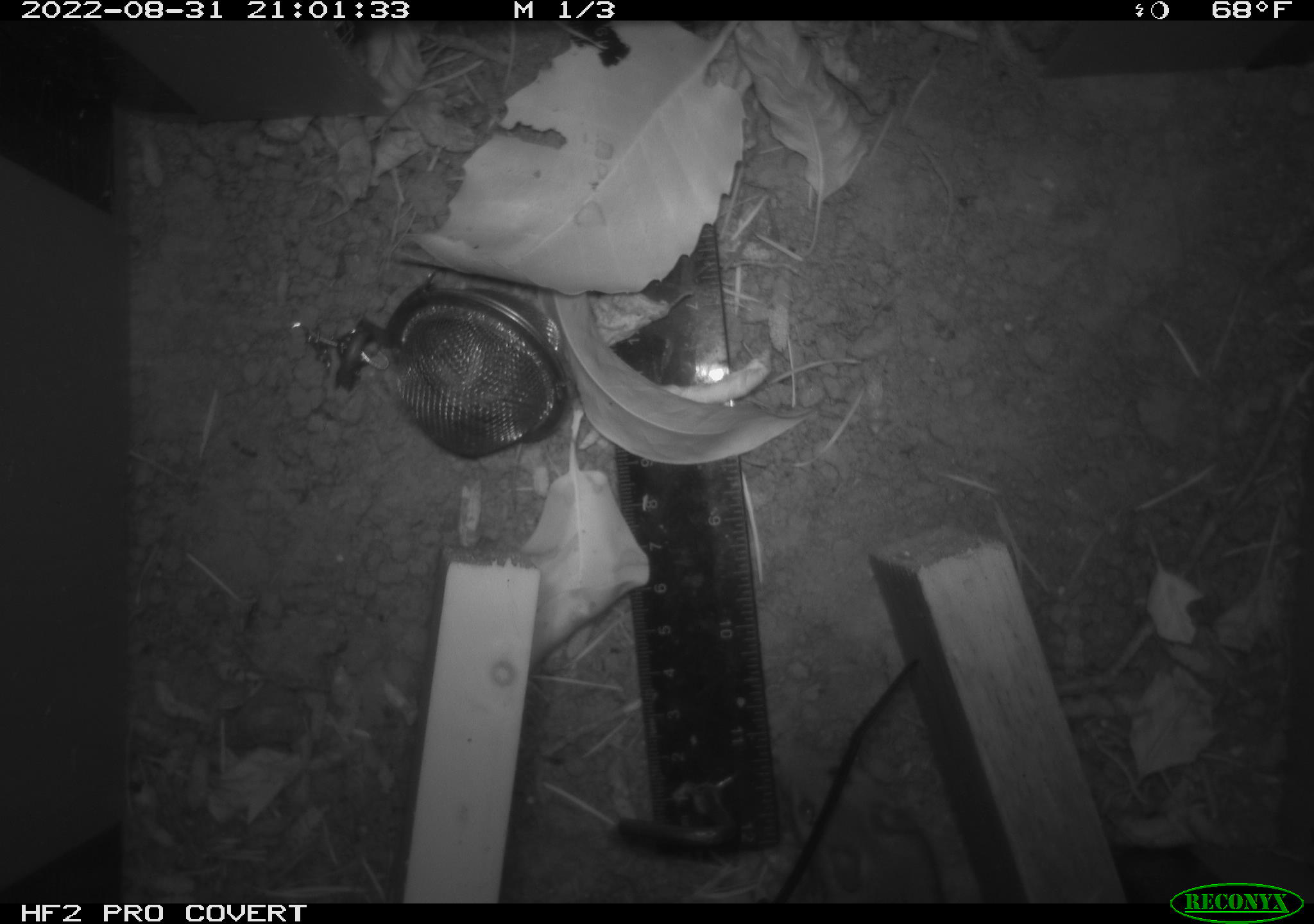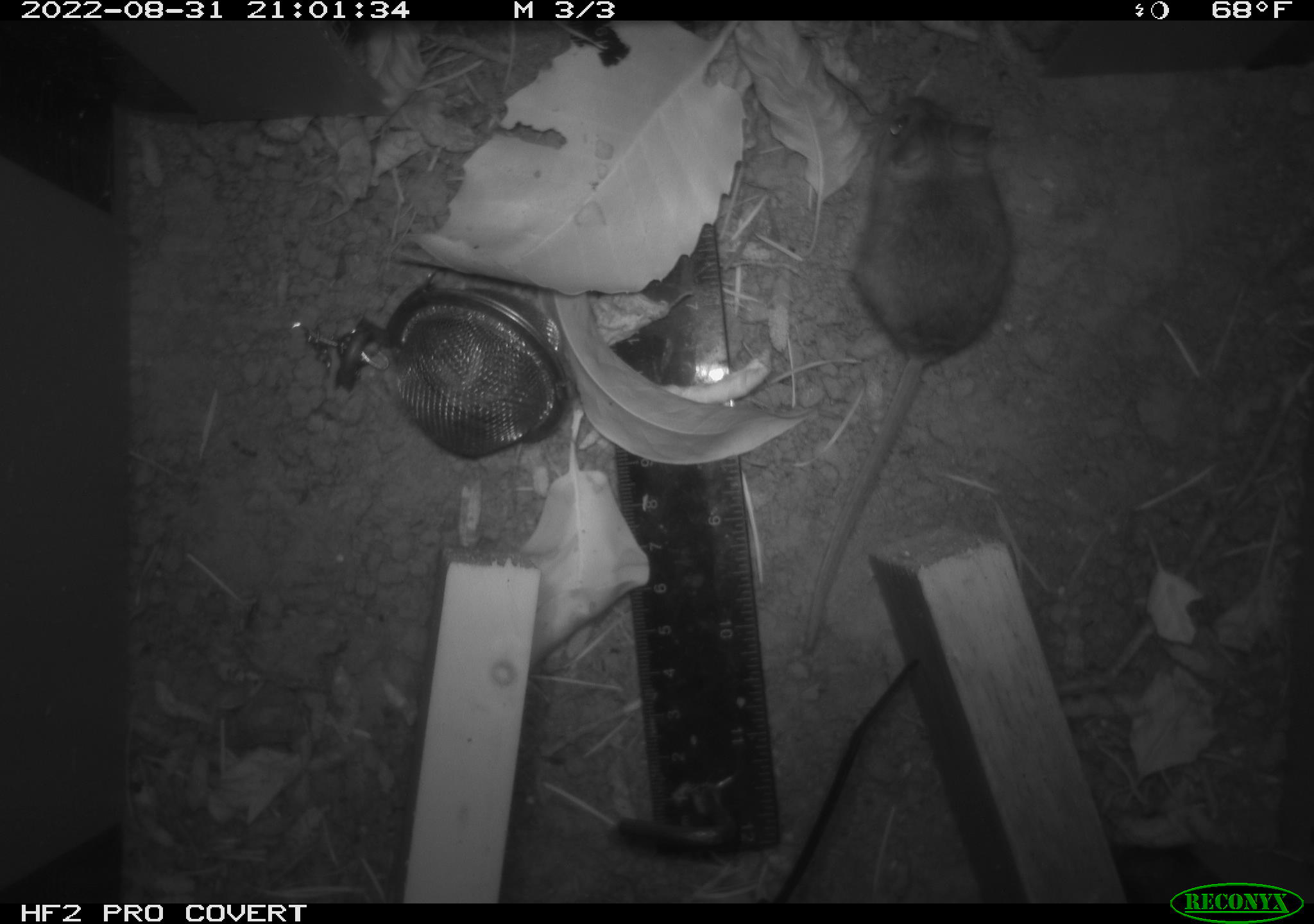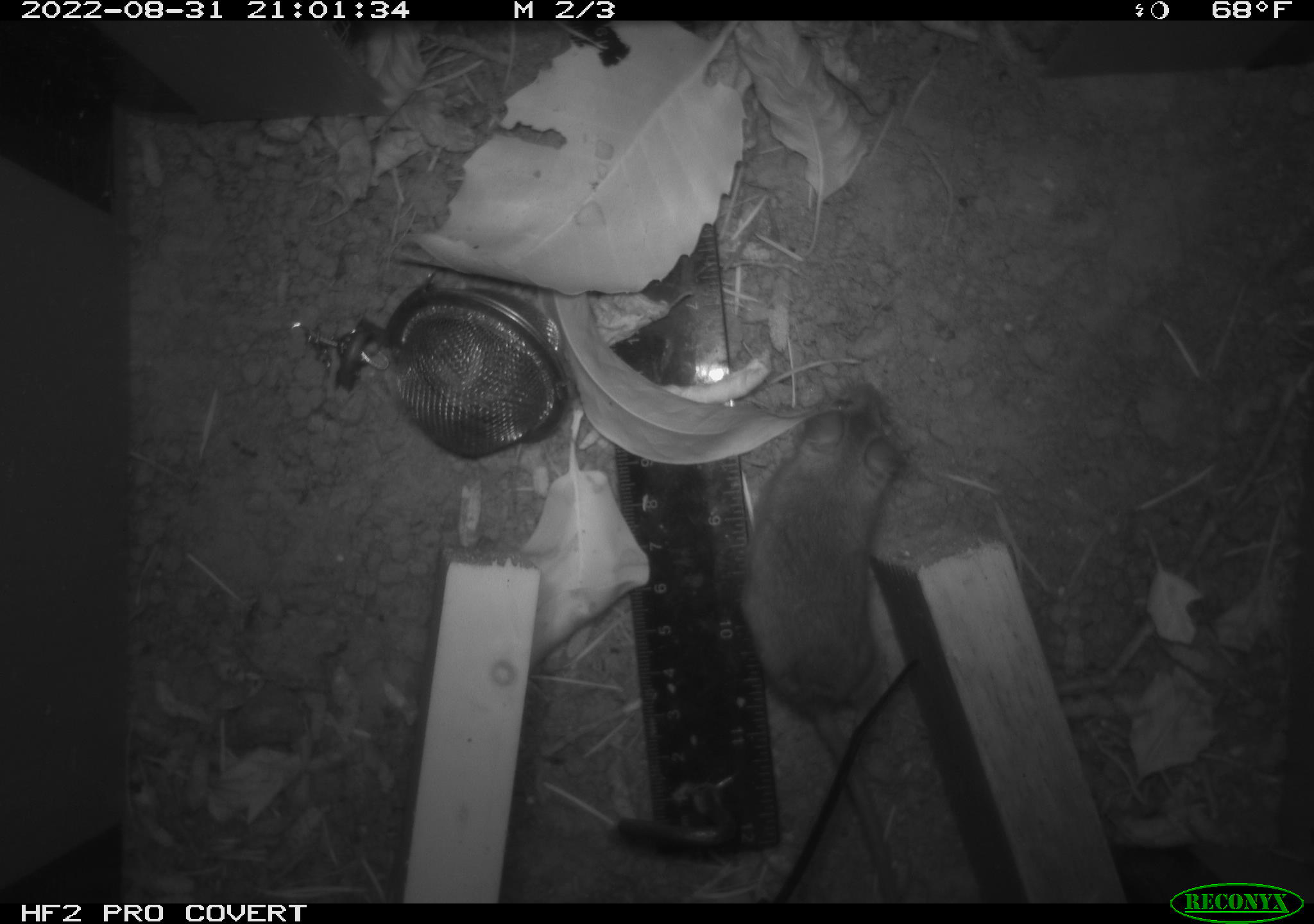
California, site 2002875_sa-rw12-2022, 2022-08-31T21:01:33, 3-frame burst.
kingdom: Animalia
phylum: Chordata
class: Mammalia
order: Rodentia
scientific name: Rodentia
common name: rodent